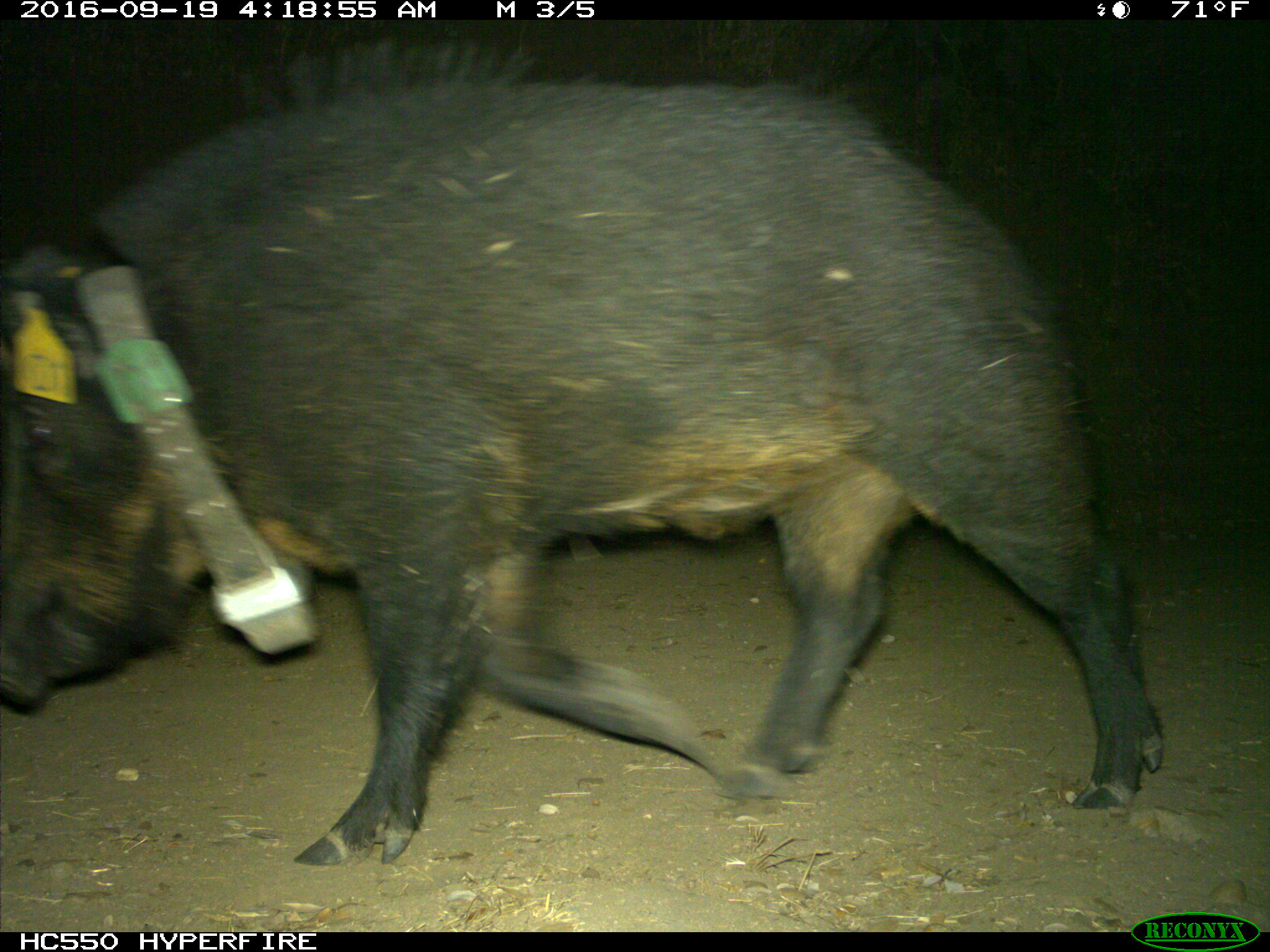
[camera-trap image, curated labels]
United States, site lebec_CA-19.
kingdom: Animalia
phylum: Chordata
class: Mammalia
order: Artiodactyla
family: Suidae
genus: Sus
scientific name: Sus scrofa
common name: wild boar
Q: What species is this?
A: Sus scrofa (wild boar).